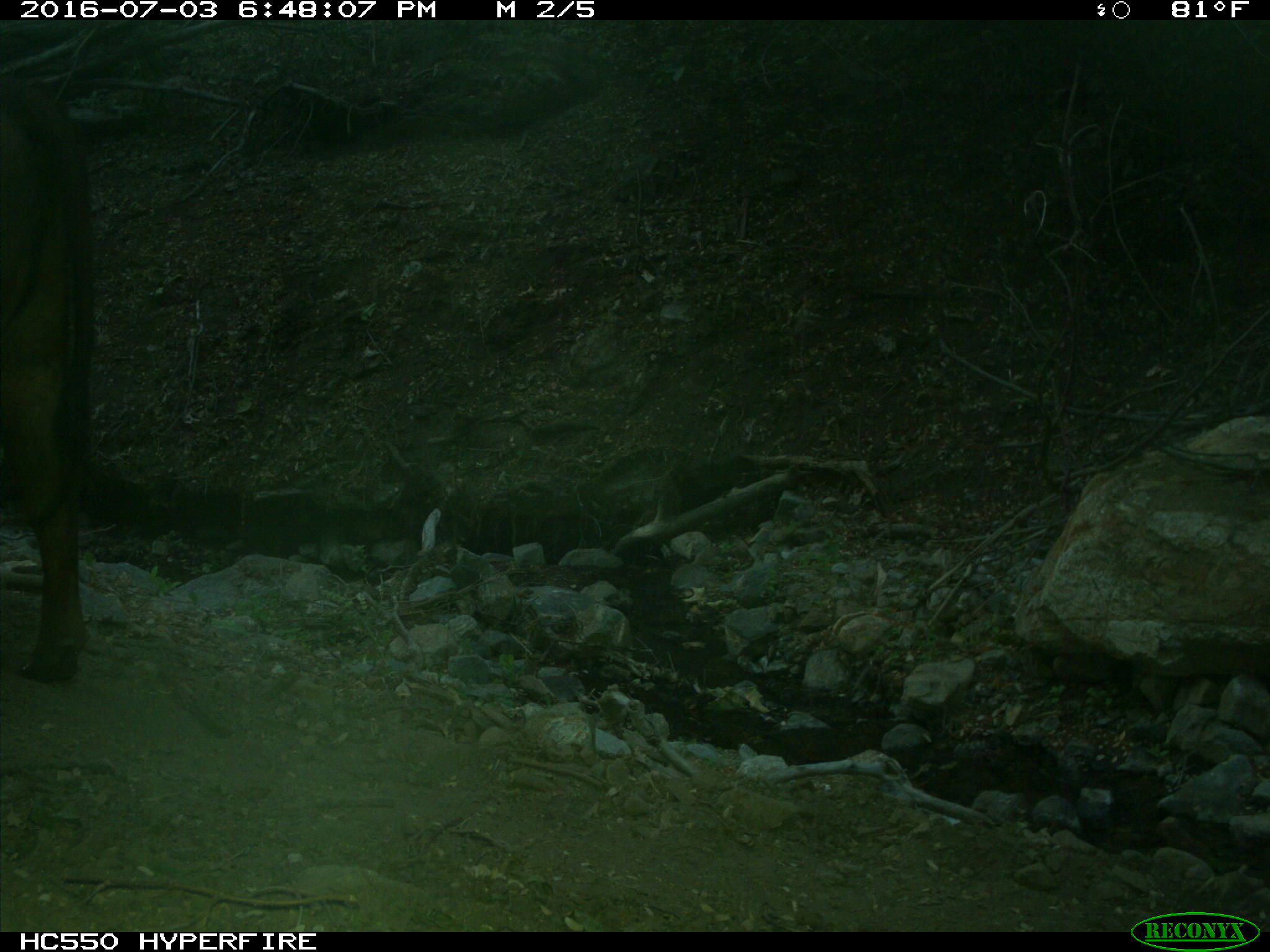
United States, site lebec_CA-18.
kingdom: Animalia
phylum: Chordata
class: Mammalia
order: Artiodactyla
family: Bovidae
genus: Bos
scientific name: Bos taurus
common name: domestic cow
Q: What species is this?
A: Bos taurus (domestic cow).